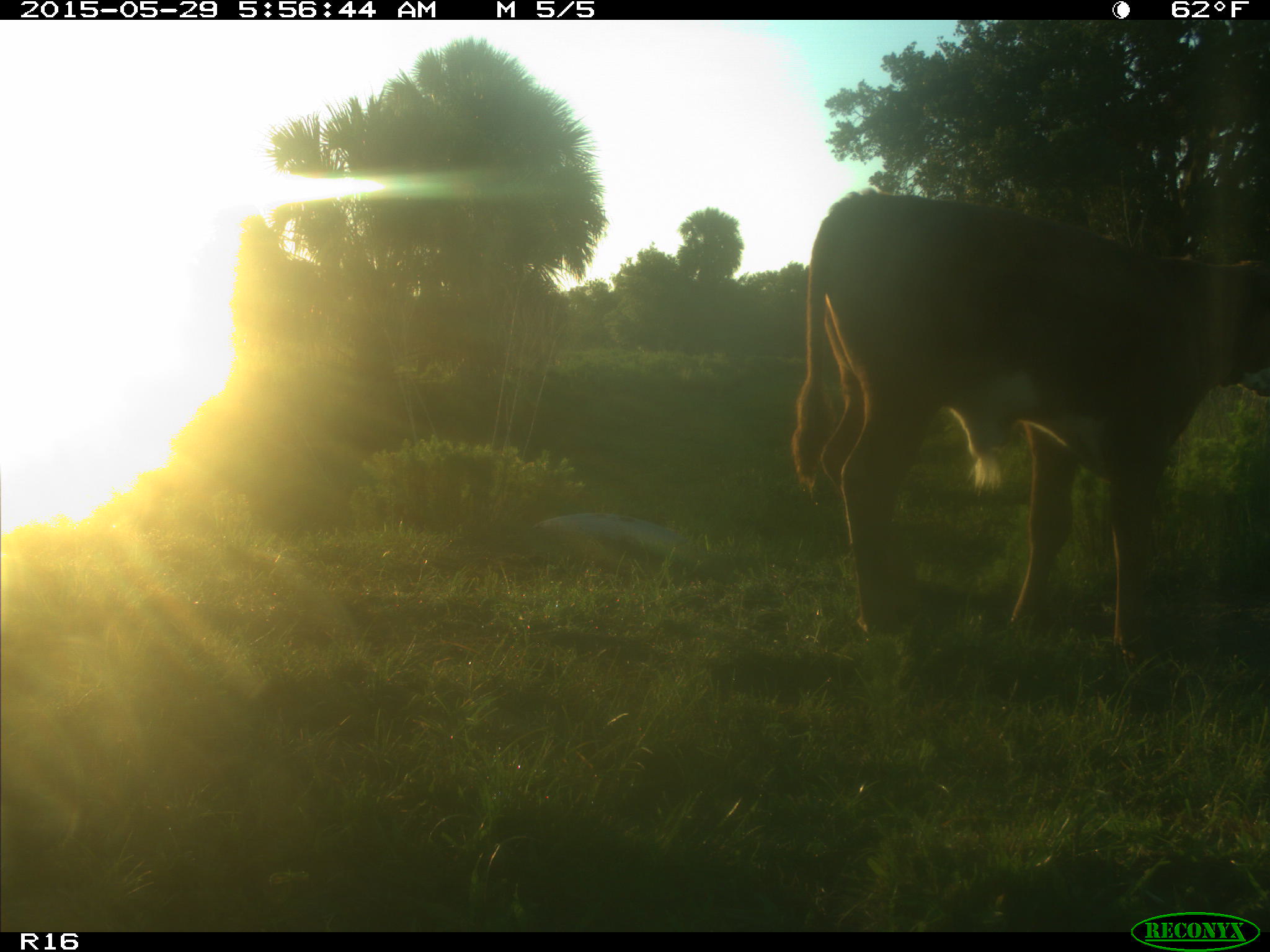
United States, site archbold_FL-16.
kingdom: Animalia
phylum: Chordata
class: Mammalia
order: Artiodactyla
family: Bovidae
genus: Bos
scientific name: Bos taurus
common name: domestic cow